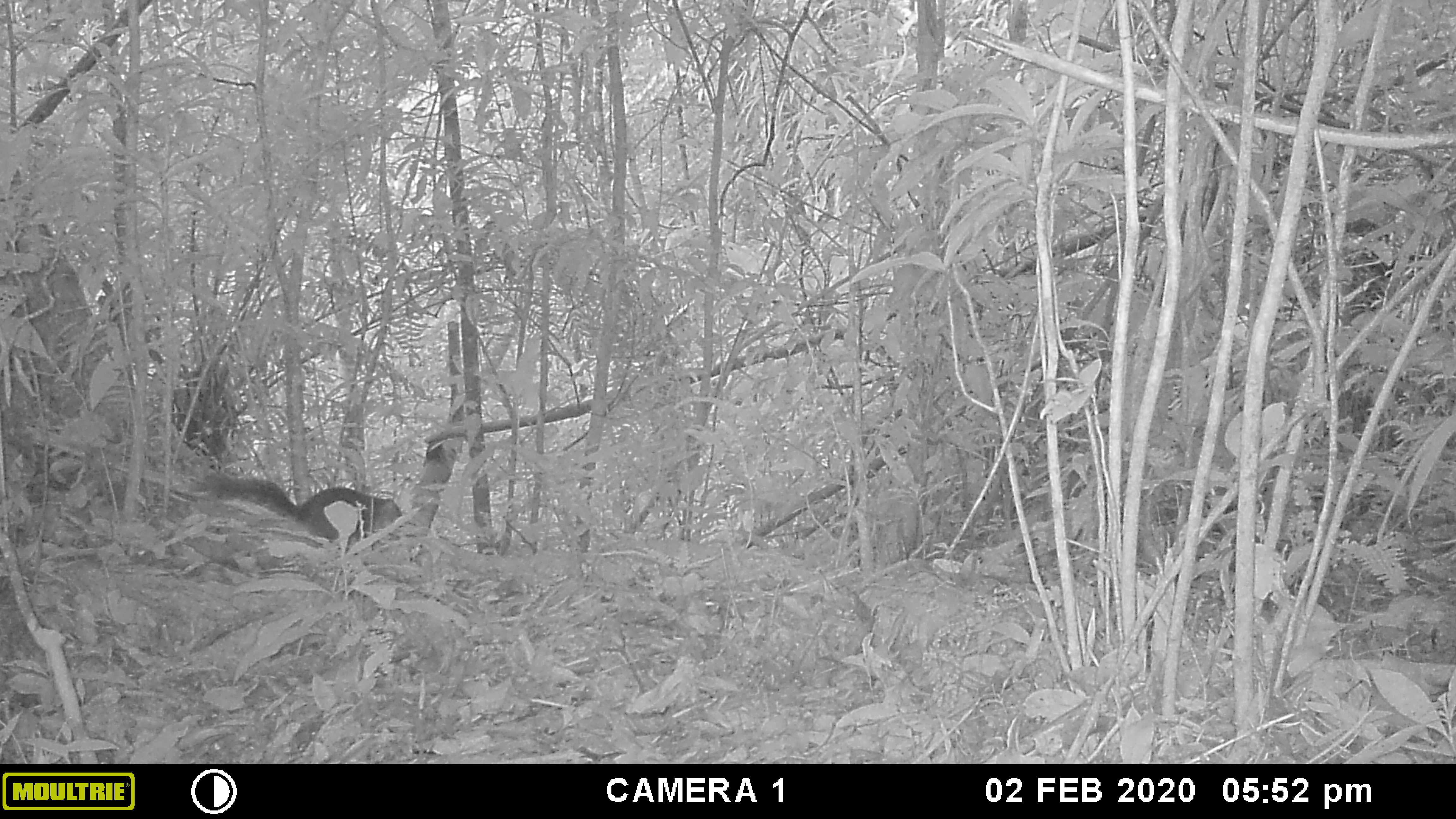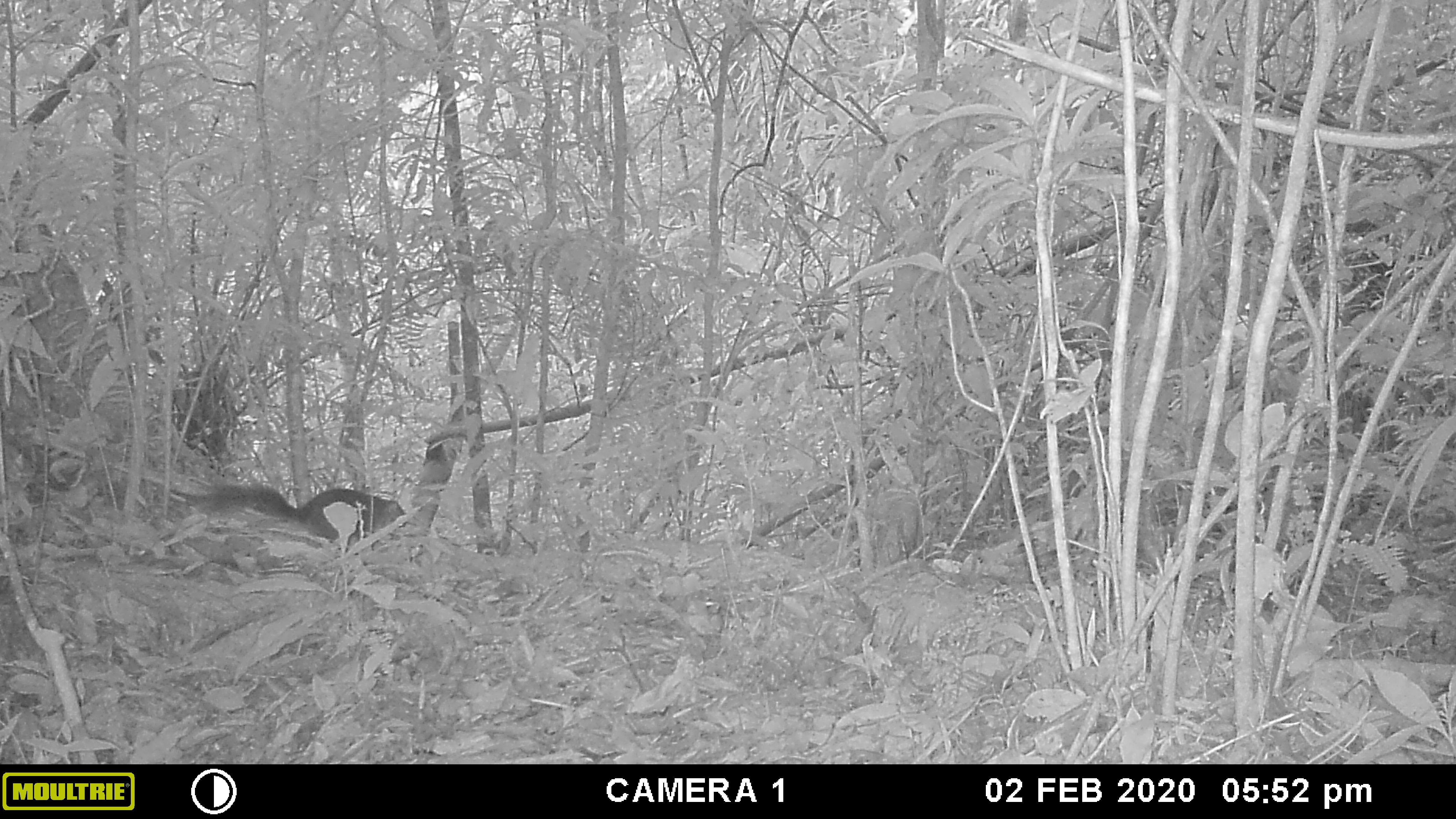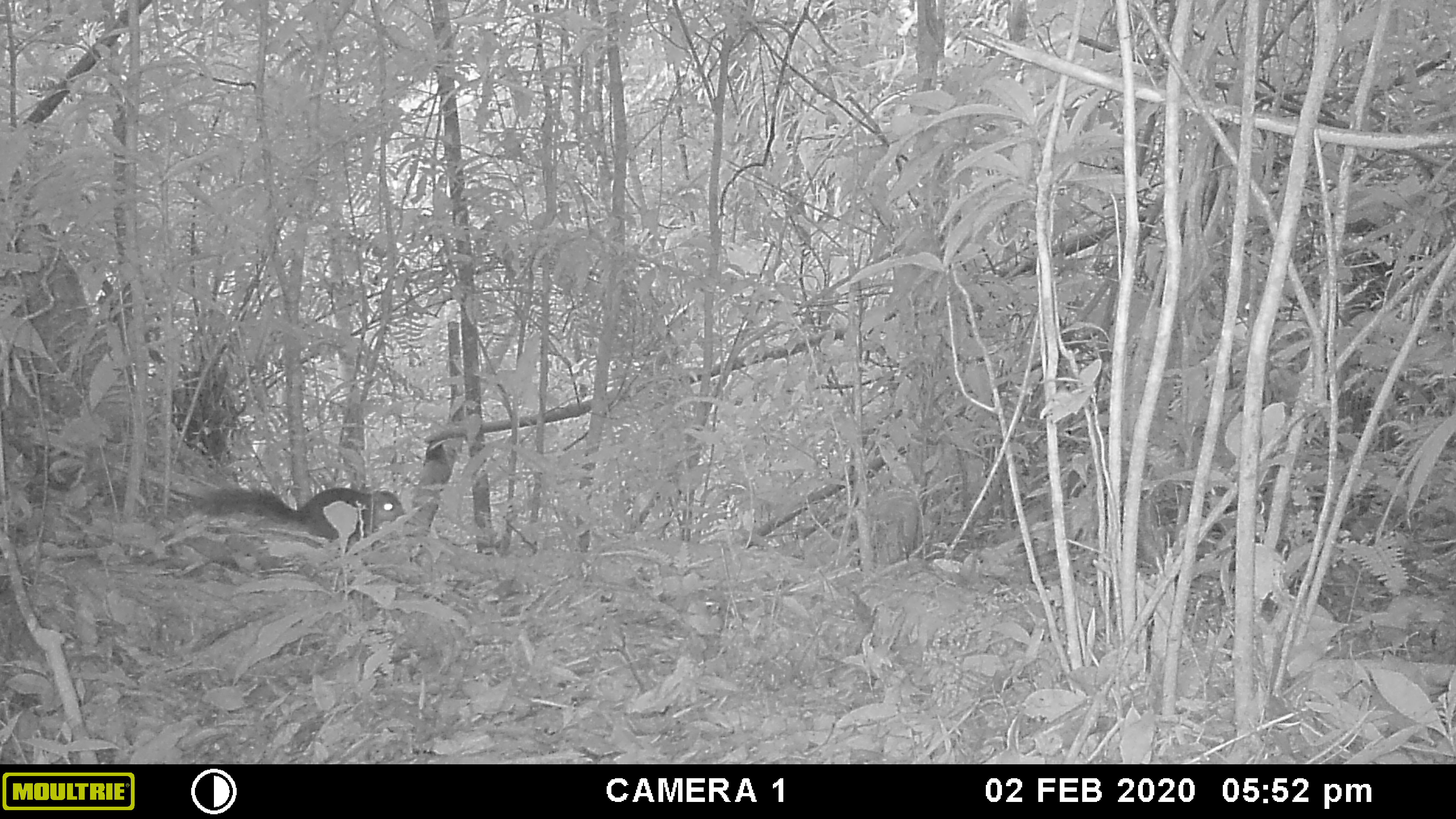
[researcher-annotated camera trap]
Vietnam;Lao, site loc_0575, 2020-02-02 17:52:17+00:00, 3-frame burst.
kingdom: Animalia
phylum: Chordata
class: Mammalia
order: Rodentia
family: Sciuridae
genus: Dremomys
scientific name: Dremomys rufigenis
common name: red-cheeked squirrel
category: red cheeked squirrel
Red cheeked squirrel (red-cheeked squirrel) (Dremomys rufigenis). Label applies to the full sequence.